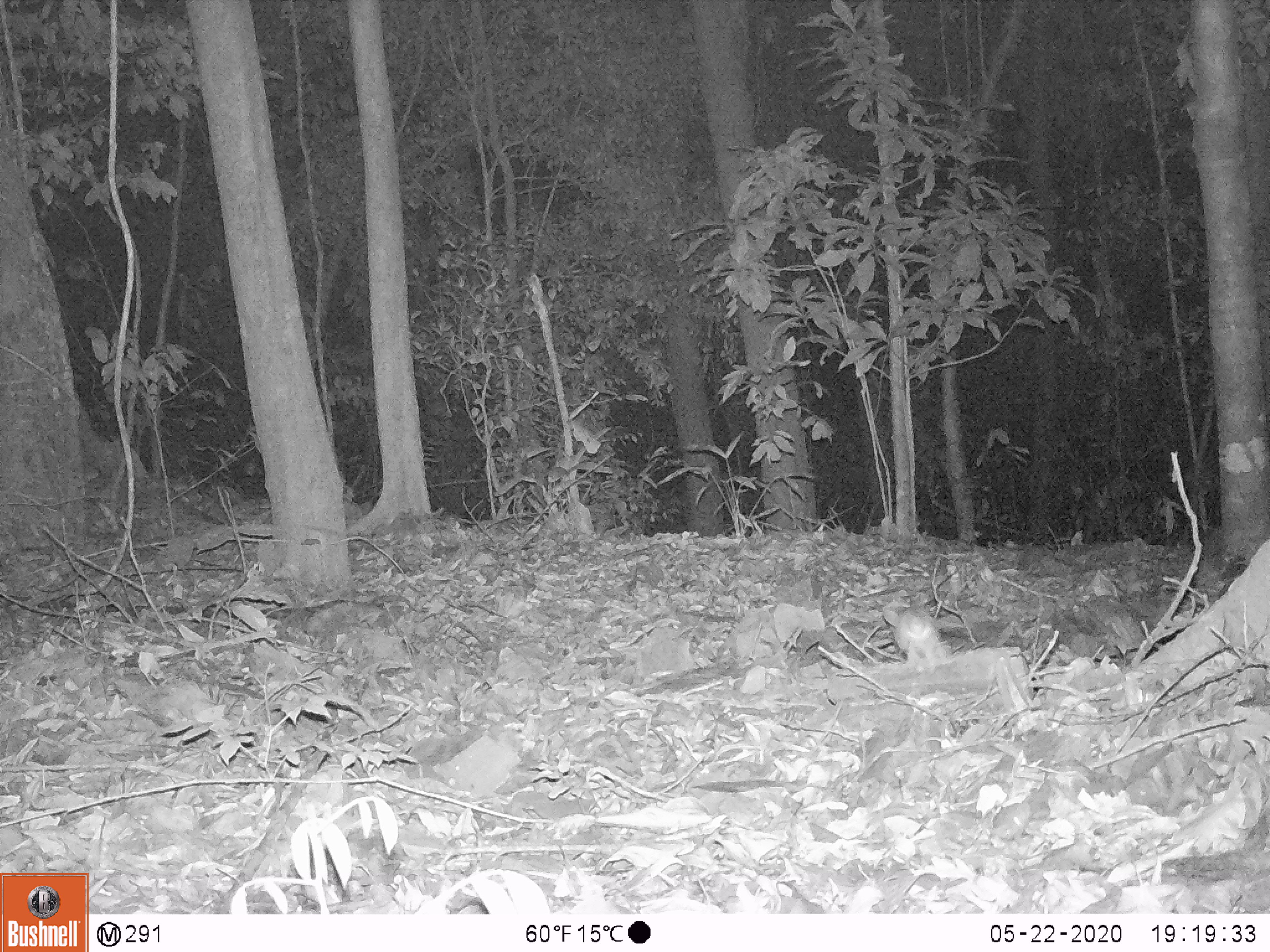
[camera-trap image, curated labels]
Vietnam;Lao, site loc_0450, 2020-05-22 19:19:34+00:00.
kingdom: Animalia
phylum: Chordata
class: Mammalia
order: Rodentia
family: Muridae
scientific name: Muridae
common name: old-world mice and rats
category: unidentified murid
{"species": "unidentified murid (old-world mice and rats) (Muridae)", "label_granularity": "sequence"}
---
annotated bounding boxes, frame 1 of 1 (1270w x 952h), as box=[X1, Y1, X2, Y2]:
unidentified murid: box=[881, 608, 949, 671]